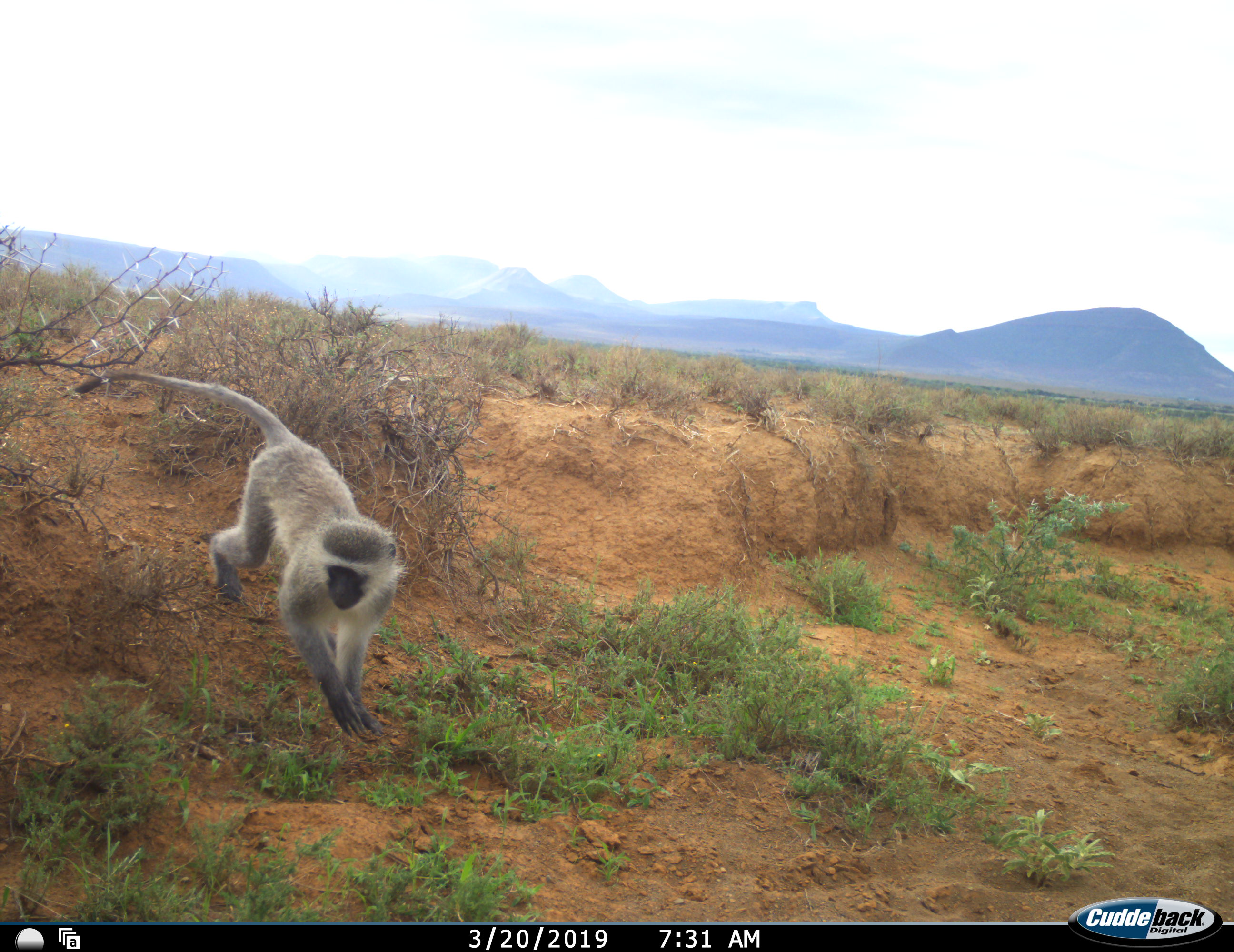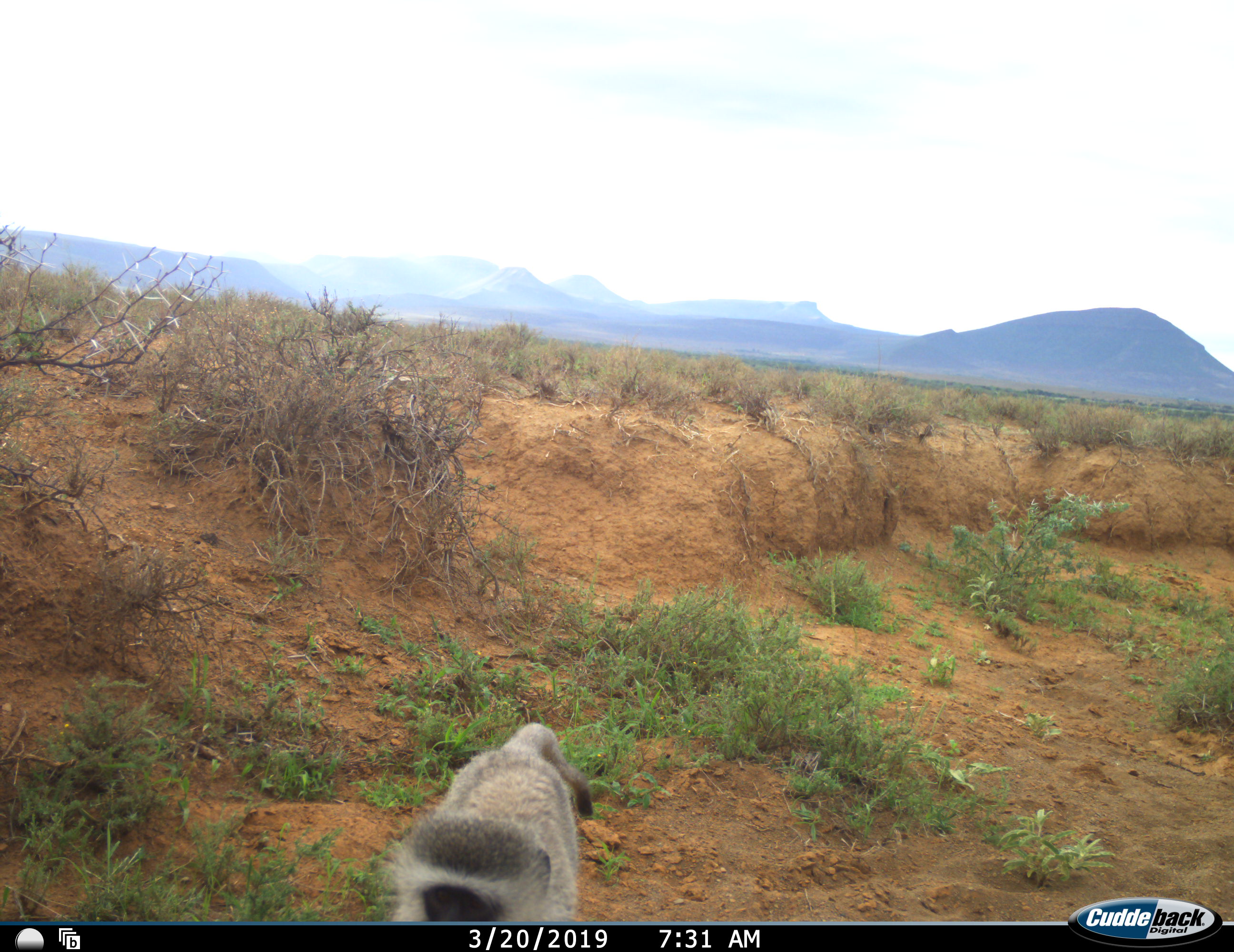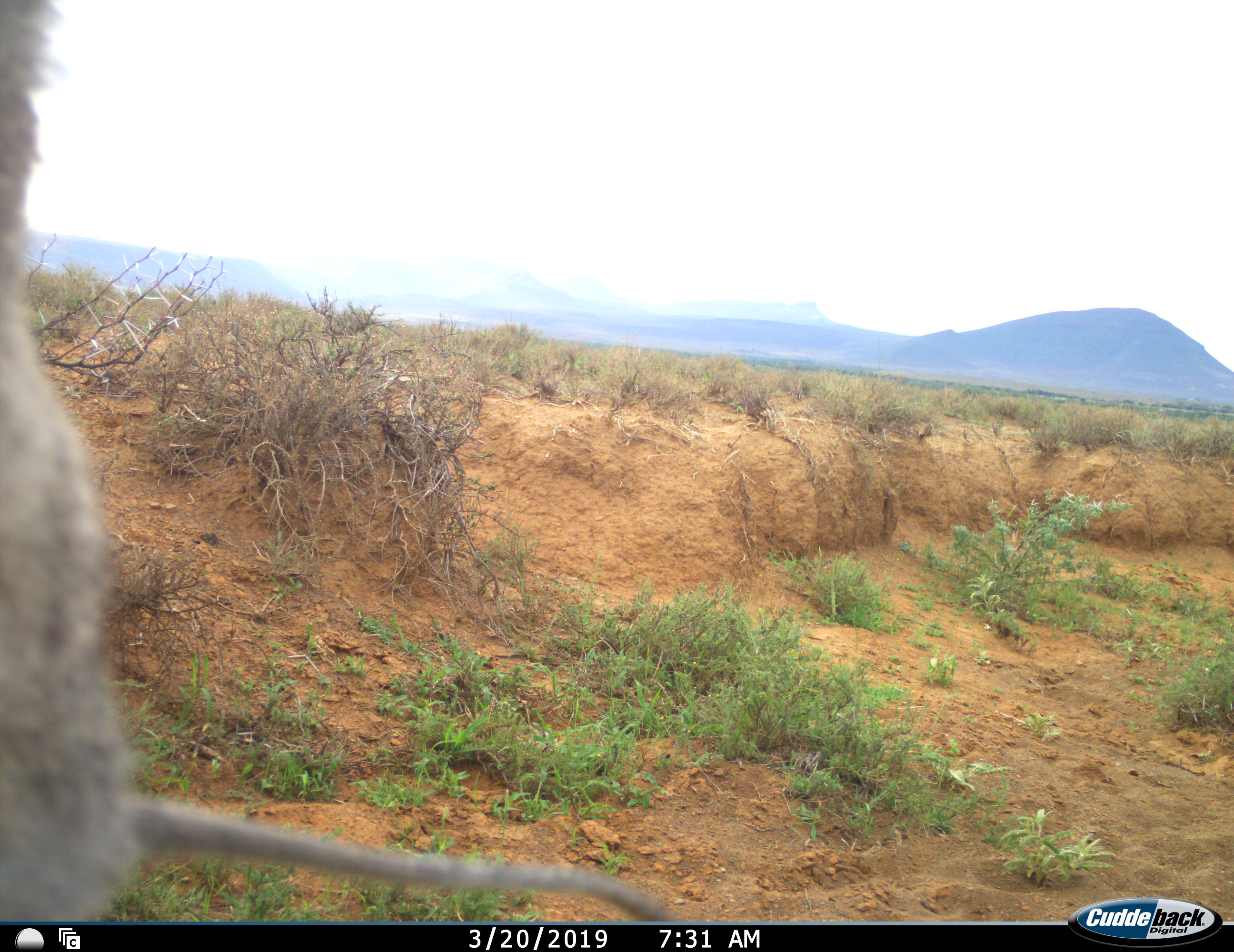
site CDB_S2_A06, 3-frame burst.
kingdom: Animalia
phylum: Chordata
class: Mammalia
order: Primates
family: Cercopithecidae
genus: Chlorocebus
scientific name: Chlorocebus pygerythrus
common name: vervet monkey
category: monkeyvervet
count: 1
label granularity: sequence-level